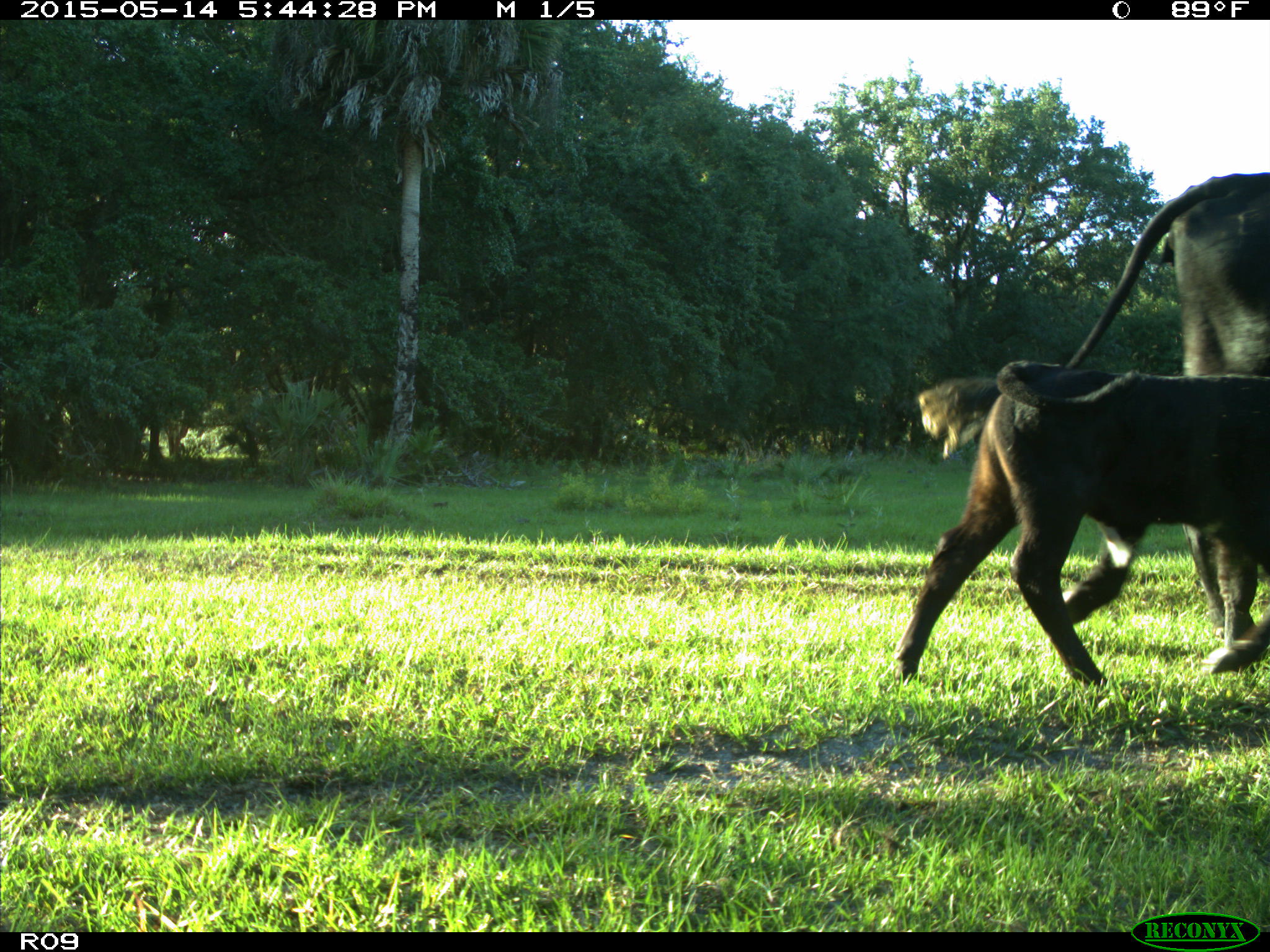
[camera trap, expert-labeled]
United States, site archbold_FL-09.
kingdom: Animalia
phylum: Chordata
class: Mammalia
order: Artiodactyla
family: Bovidae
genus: Bos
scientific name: Bos taurus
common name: domestic cow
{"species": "Bos taurus (domestic cow)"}